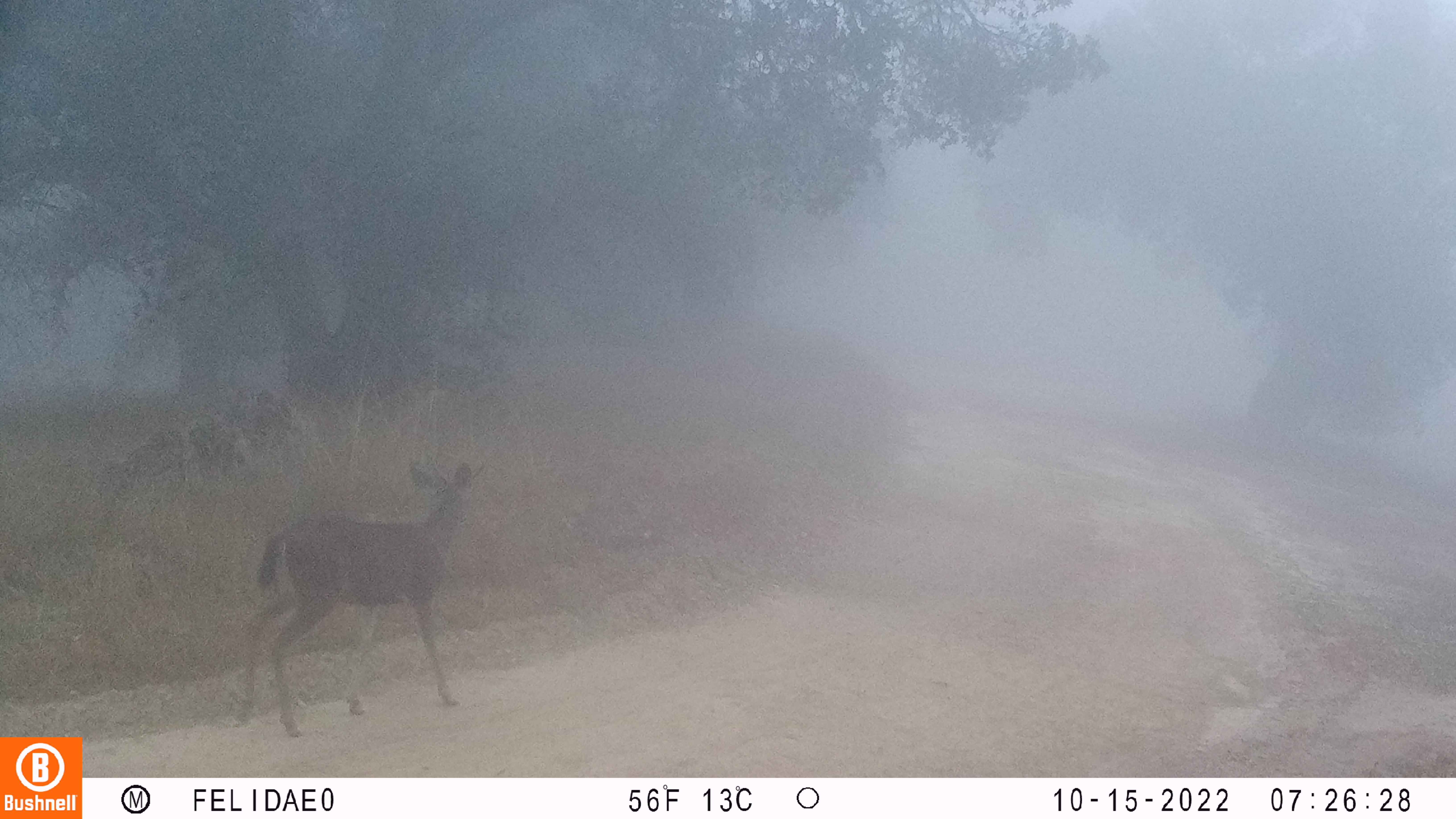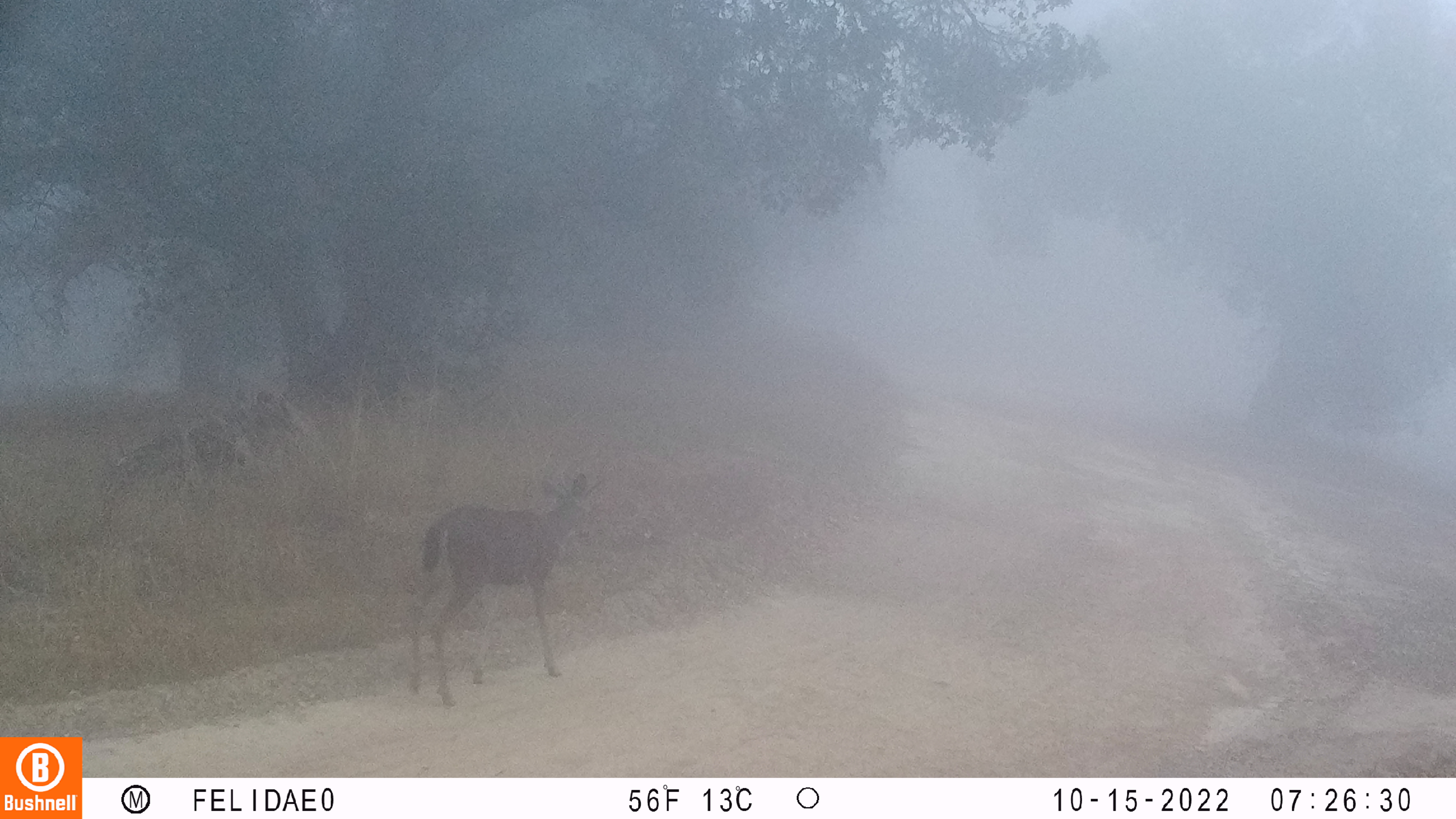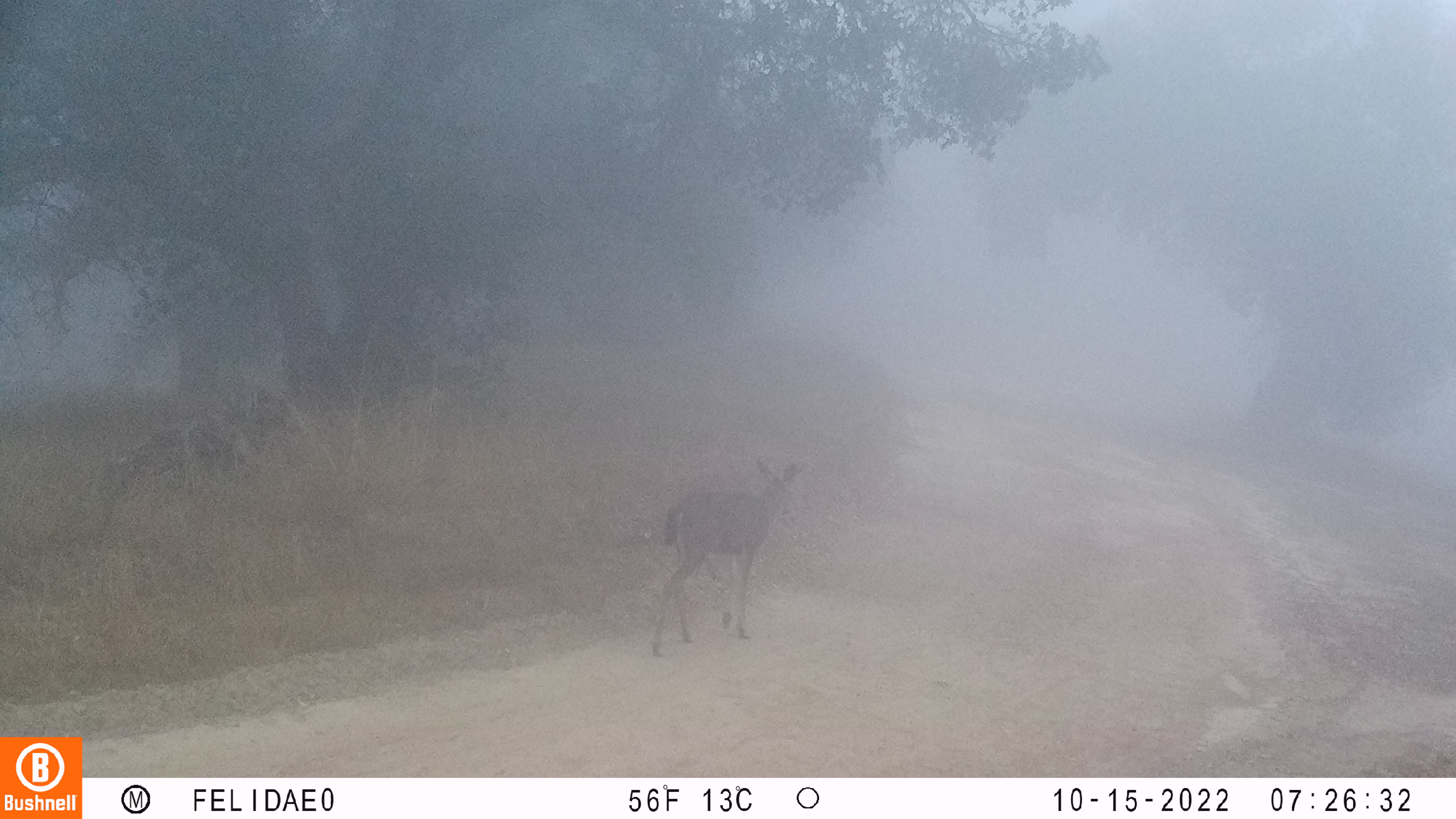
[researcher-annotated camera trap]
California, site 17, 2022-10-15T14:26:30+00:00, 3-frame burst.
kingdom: Animalia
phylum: Chordata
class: Mammalia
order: Artiodactyla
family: Cervidae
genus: Odocoileus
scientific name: Odocoileus hemionus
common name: mule deer